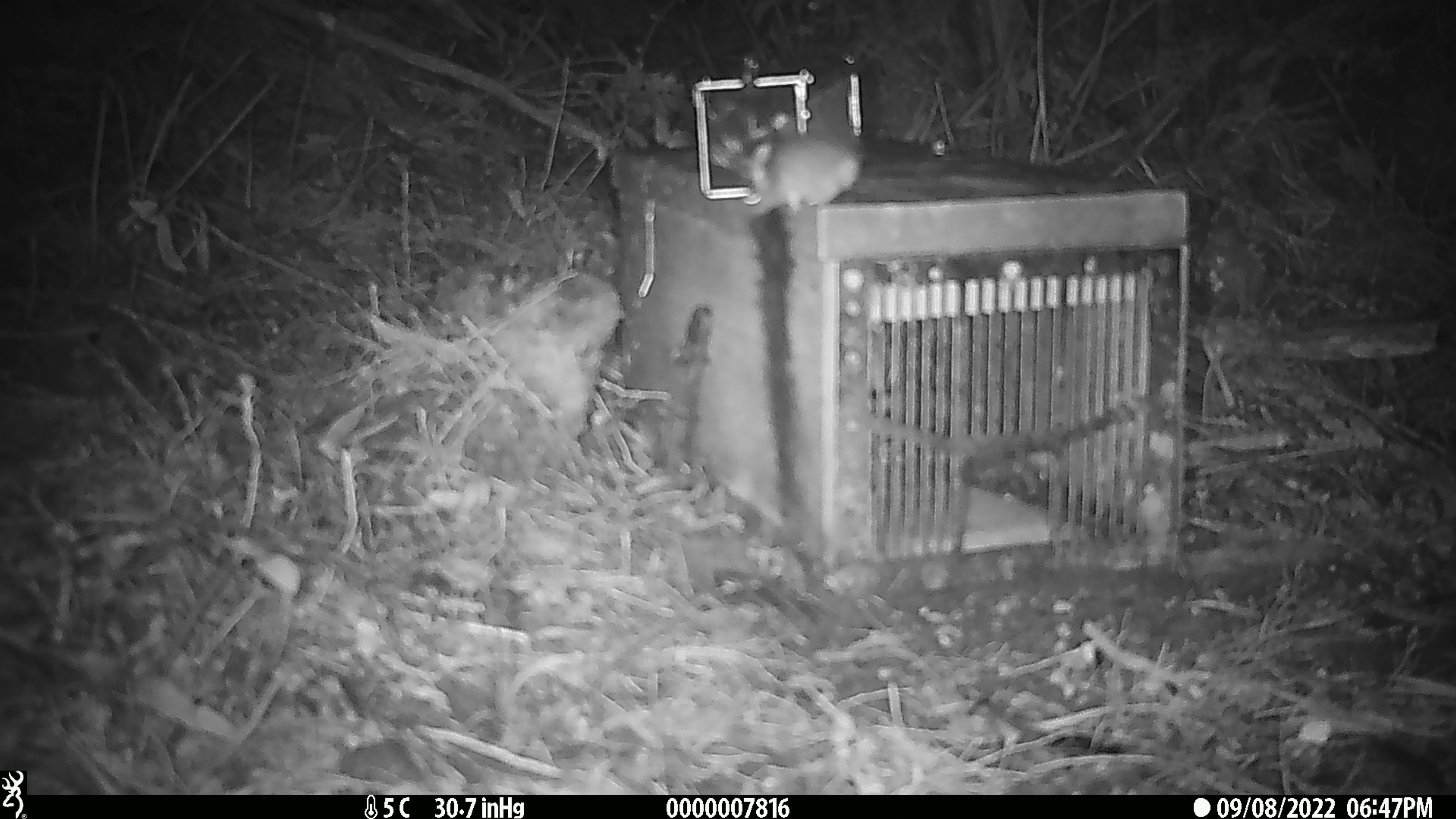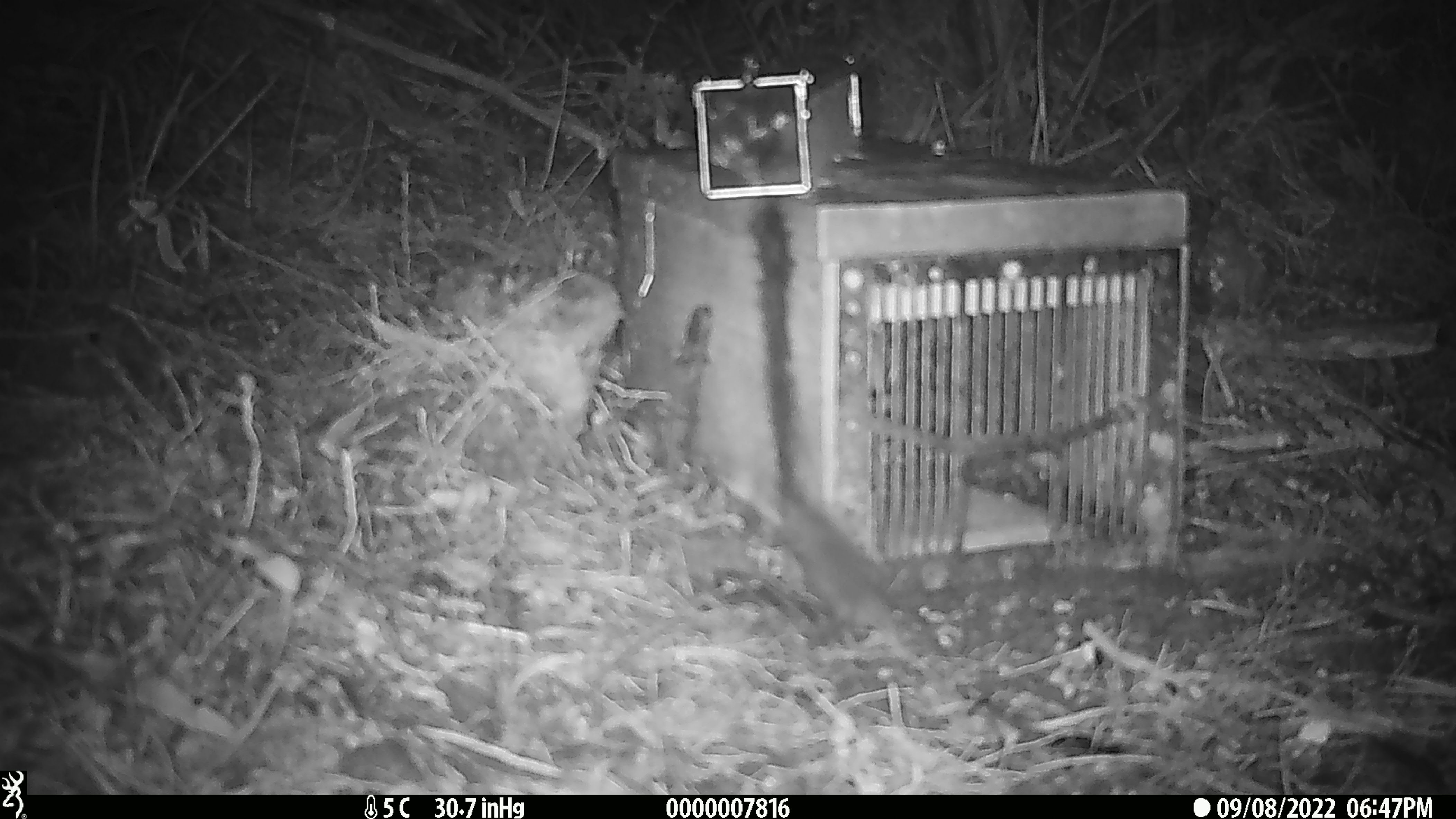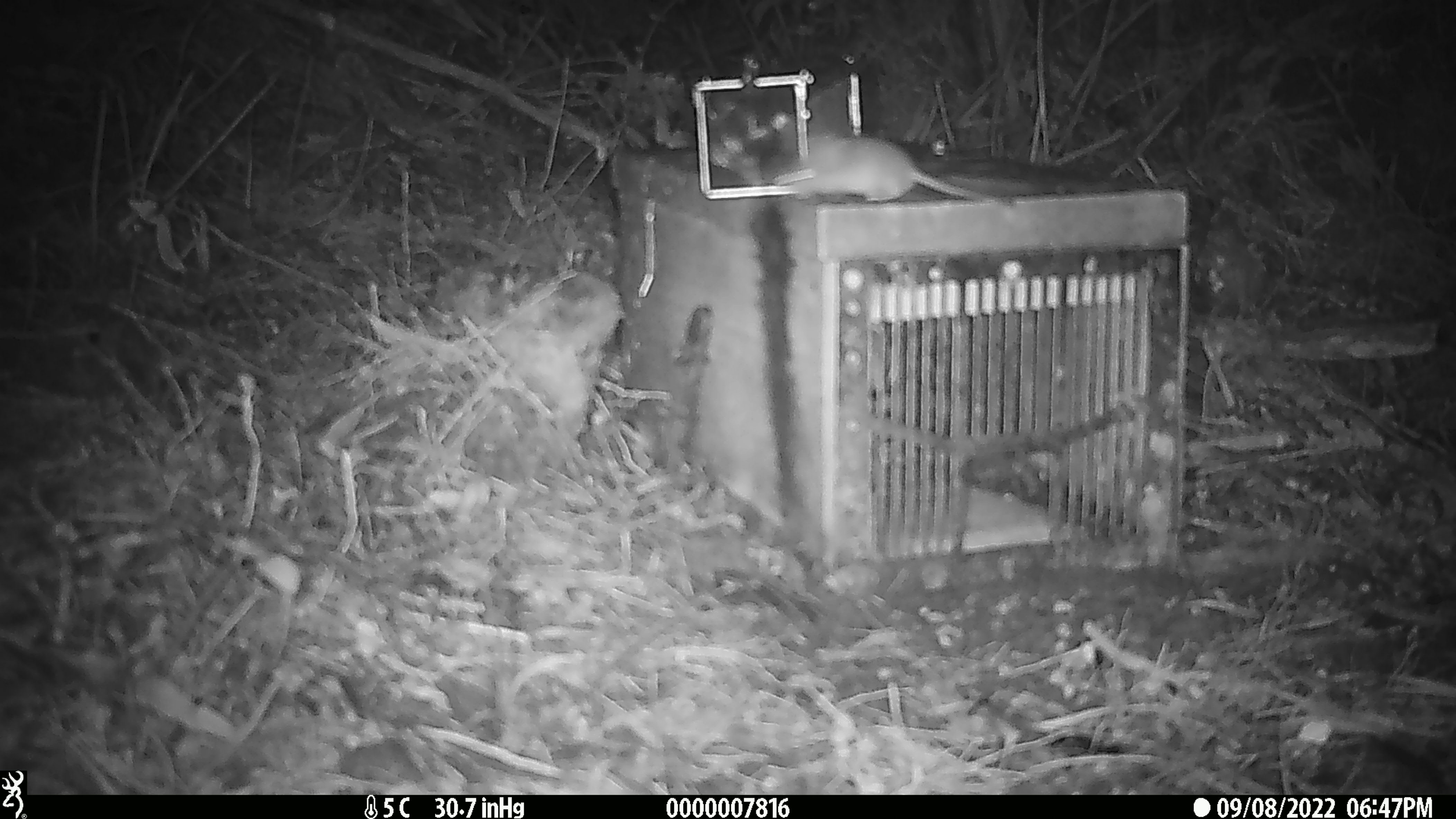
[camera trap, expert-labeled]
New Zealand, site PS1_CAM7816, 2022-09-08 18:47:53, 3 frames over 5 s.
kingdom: Animalia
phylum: Chordata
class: Mammalia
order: Rodentia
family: Muridae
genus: Mus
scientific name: Mus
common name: mouse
Mouse (Mus).